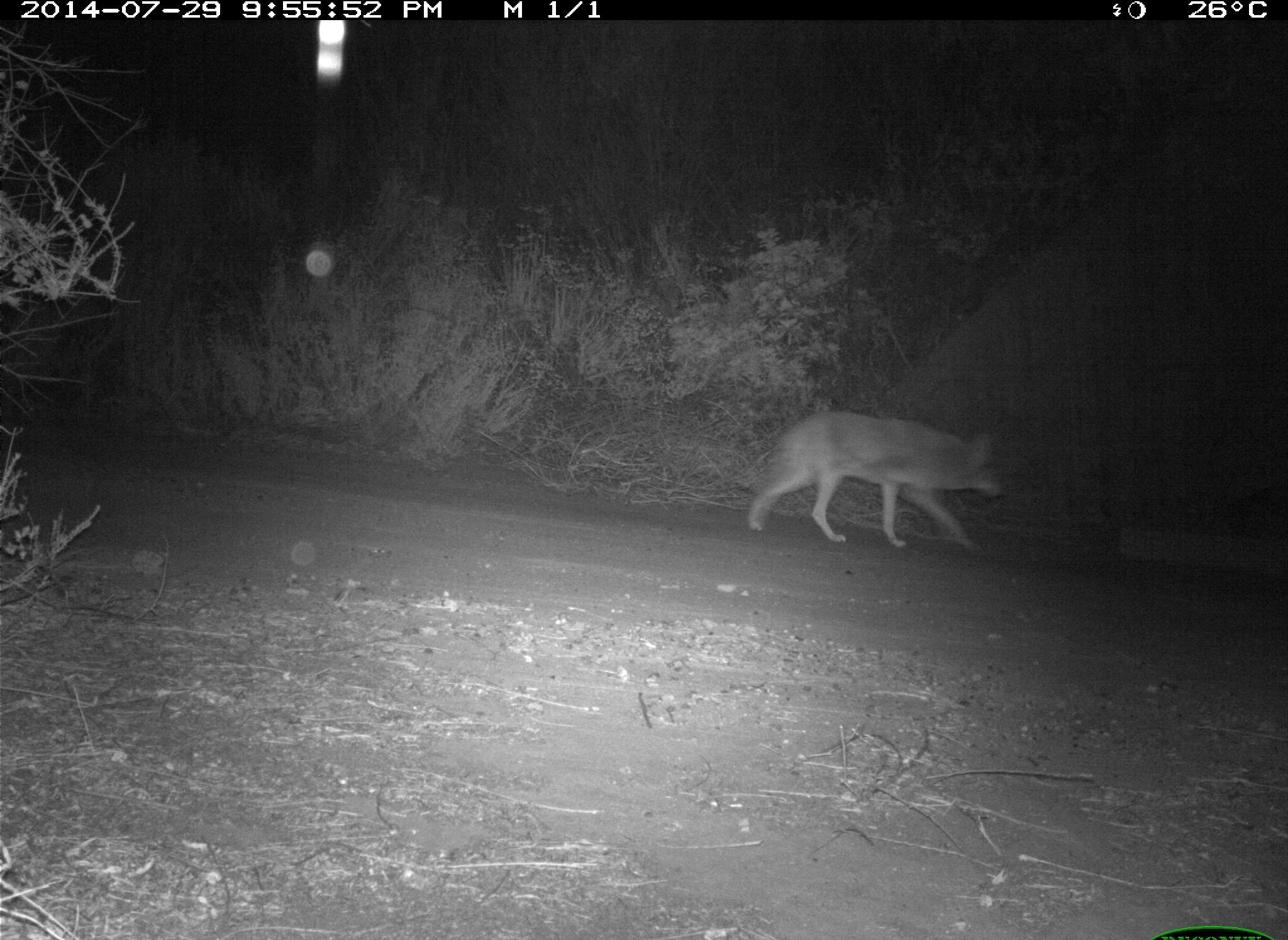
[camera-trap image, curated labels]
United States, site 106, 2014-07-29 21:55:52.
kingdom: Animalia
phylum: Chordata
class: Mammalia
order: Carnivora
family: Canidae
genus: Canis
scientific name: Canis latrans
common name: coyote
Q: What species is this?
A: Coyote (Canis latrans).